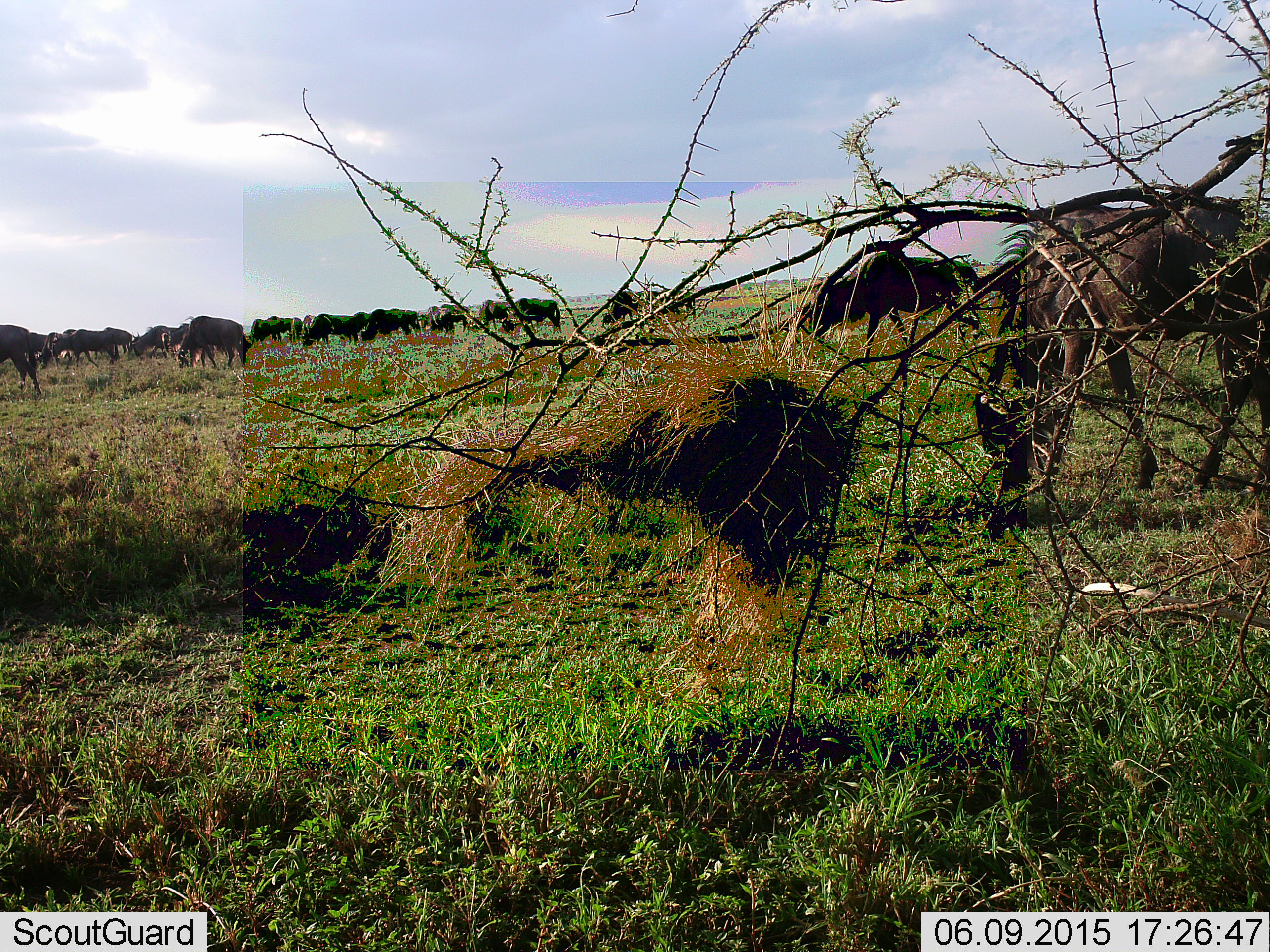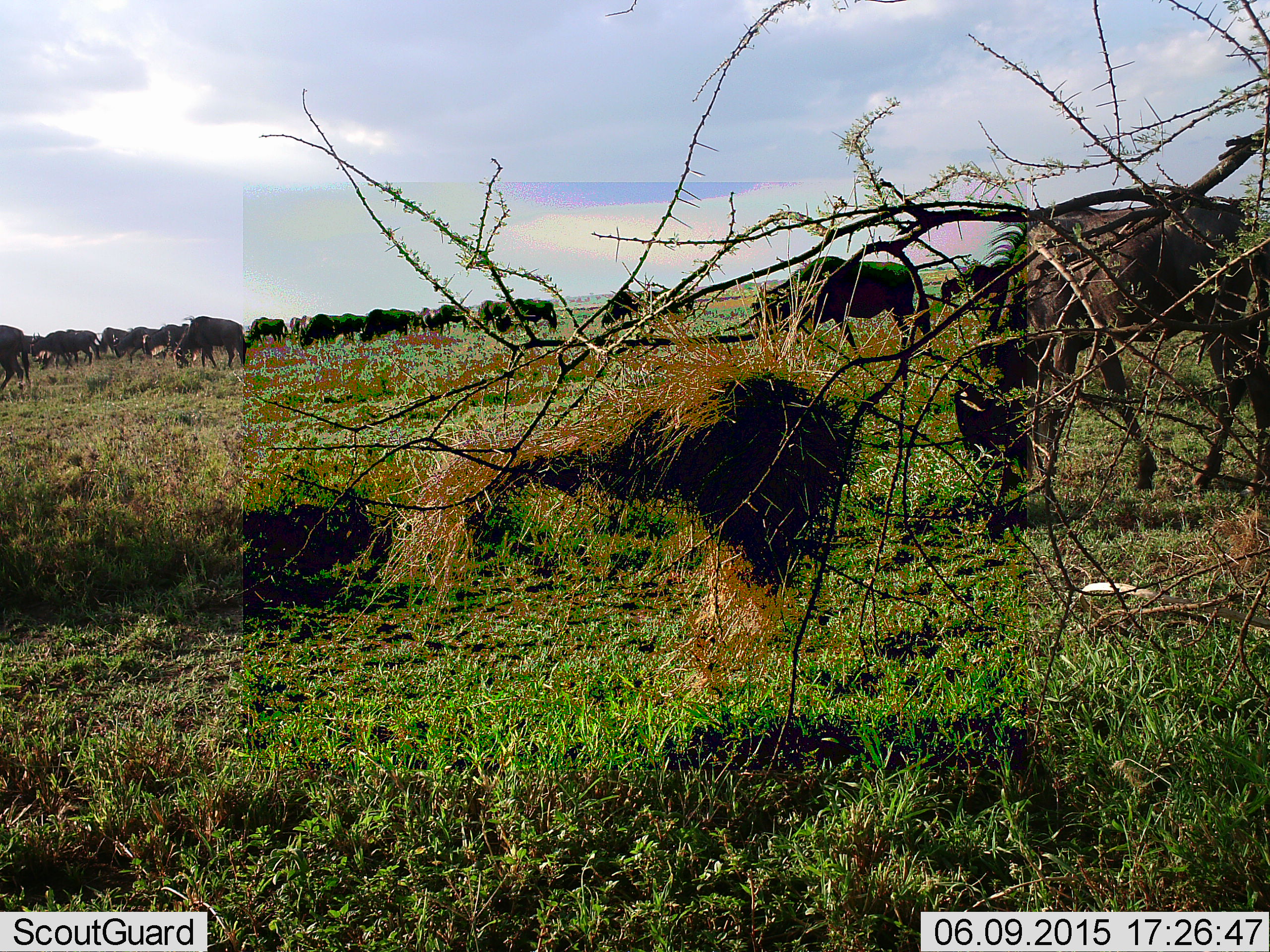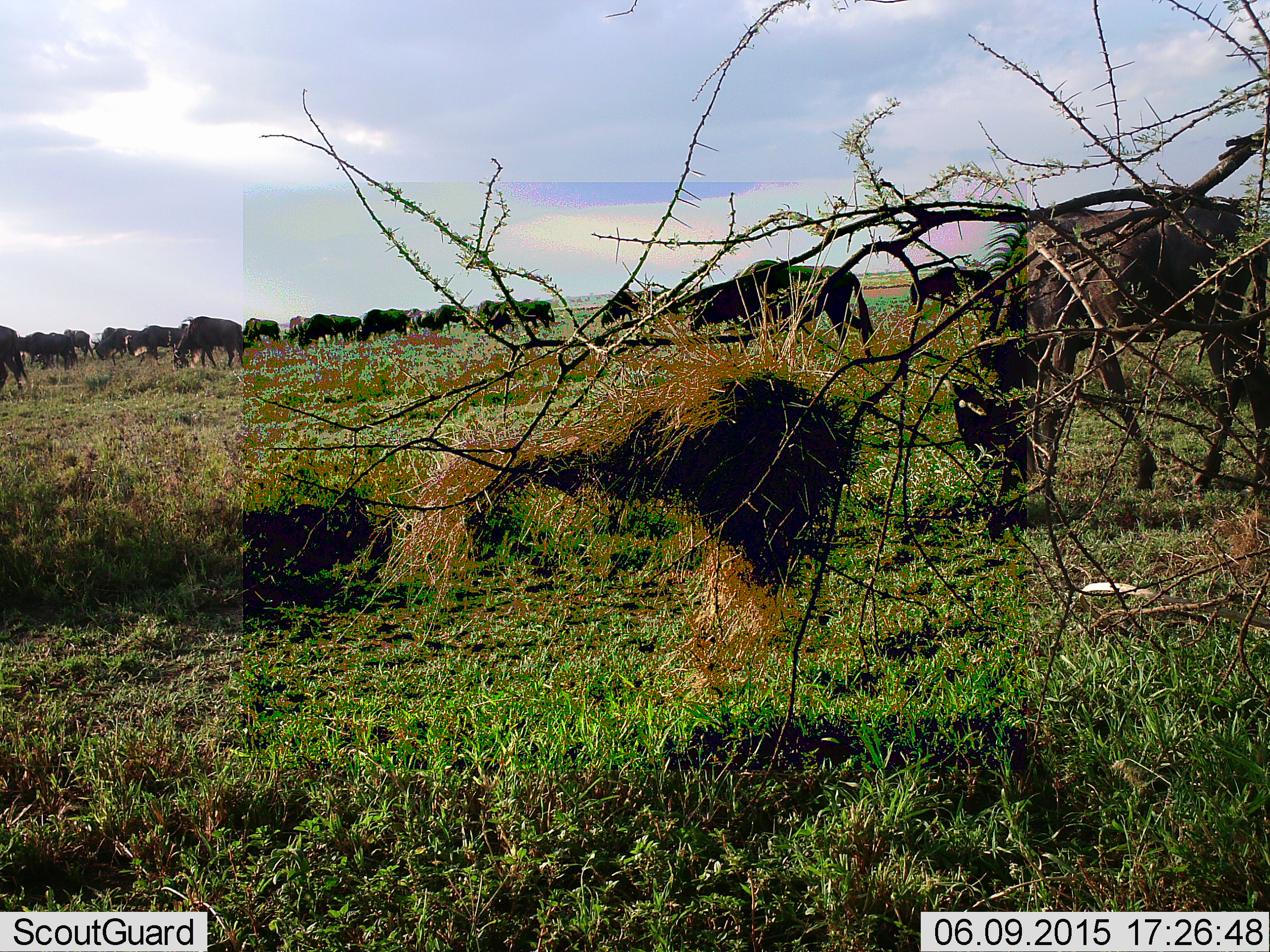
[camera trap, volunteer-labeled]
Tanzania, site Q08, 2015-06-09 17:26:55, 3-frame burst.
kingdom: Animalia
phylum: Chordata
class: Mammalia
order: Artiodactyla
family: Bovidae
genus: Connochaetes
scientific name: Connochaetes taurinus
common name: blue wildebeest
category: wildebeest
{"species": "wildebeest (blue wildebeest) (Connochaetes taurinus)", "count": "11-50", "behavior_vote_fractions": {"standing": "40%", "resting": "0%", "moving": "70%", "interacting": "10%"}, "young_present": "10%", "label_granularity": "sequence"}